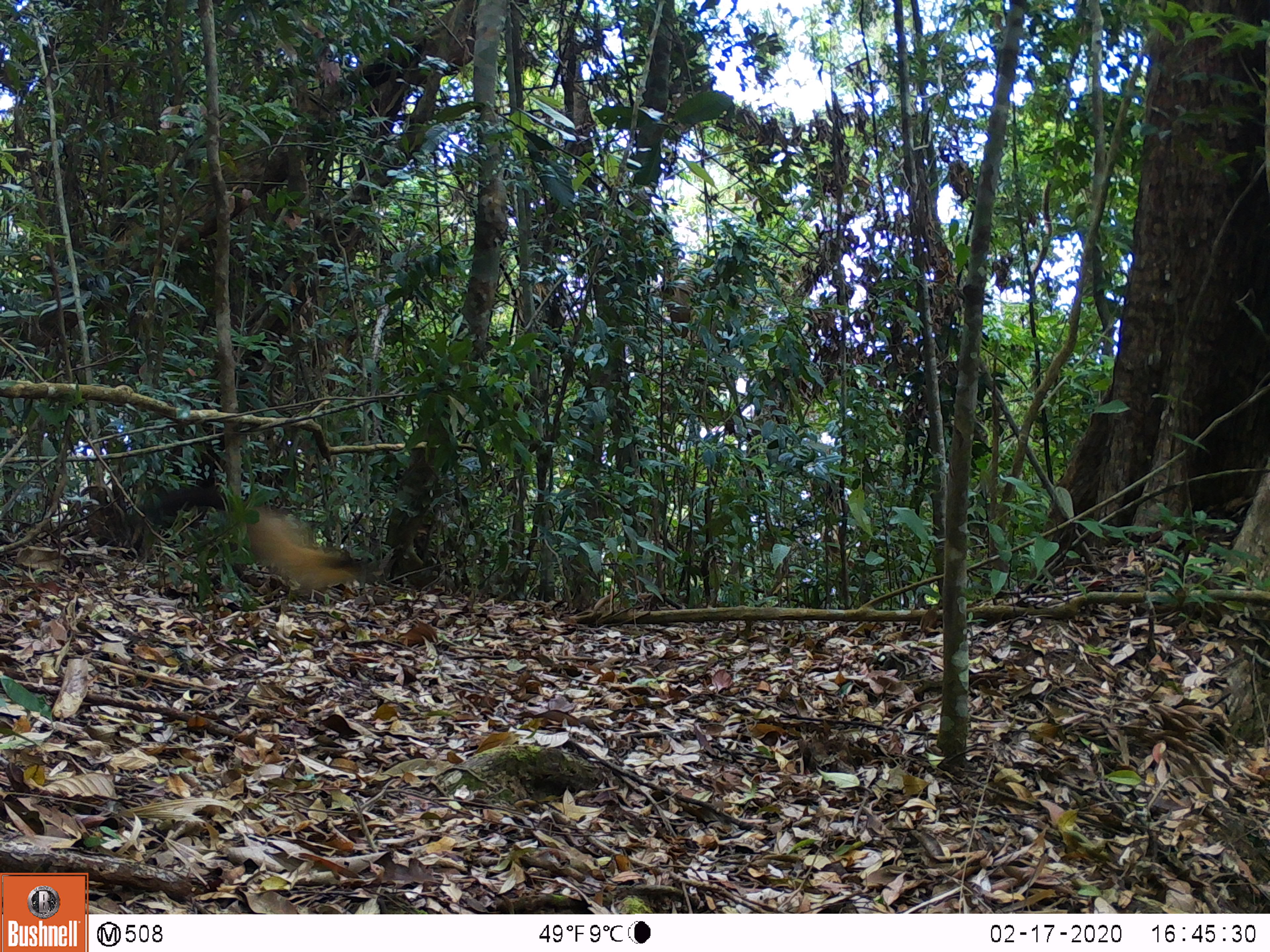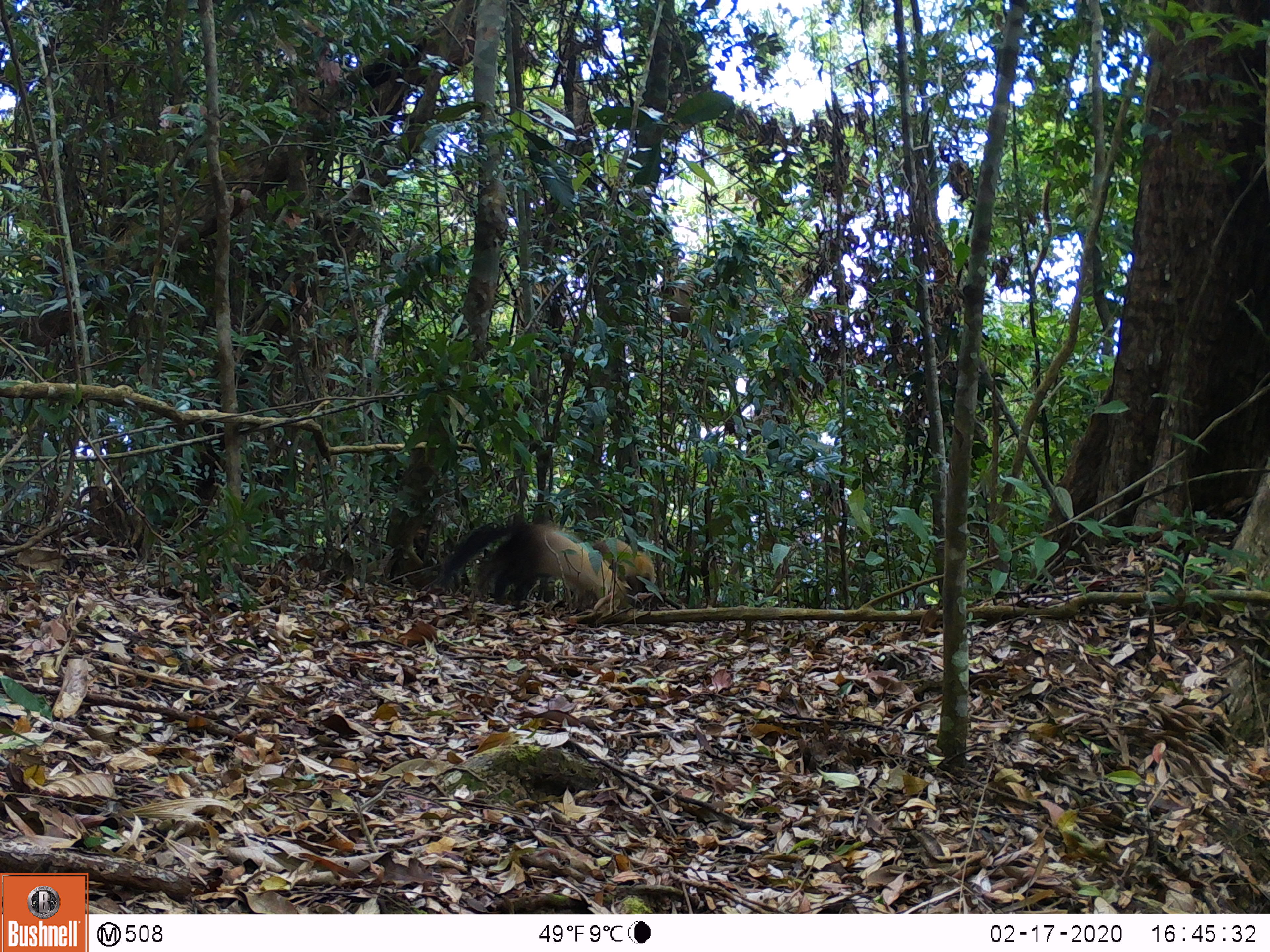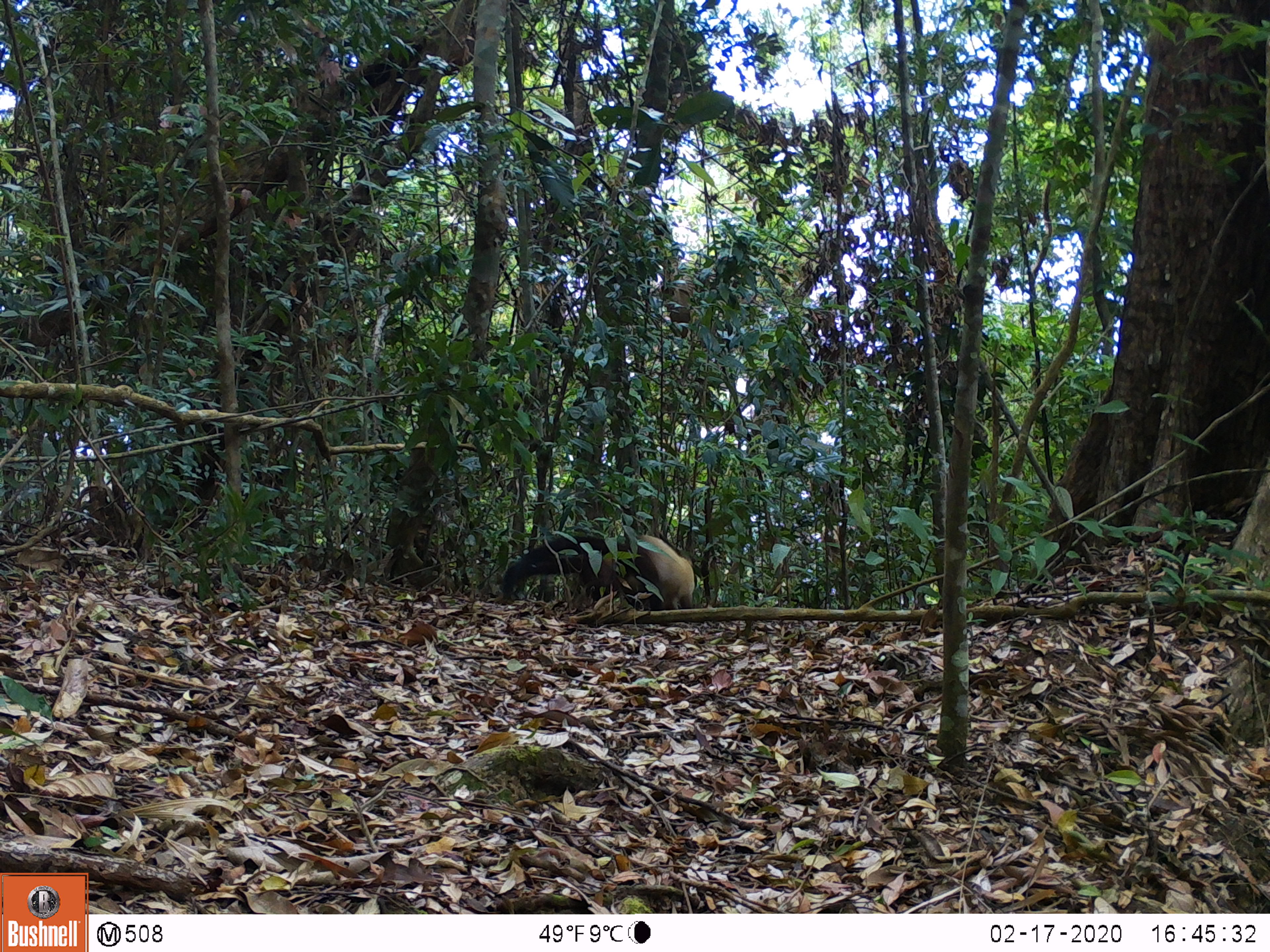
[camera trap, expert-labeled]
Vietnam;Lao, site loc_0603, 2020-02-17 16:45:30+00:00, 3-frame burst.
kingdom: Animalia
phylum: Chordata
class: Mammalia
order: Carnivora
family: Mustelidae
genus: Martes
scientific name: Martes flavigula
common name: yellow-throated marten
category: yellow throated marten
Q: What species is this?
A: Yellow throated marten (yellow-throated marten) (Martes flavigula).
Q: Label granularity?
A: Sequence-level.